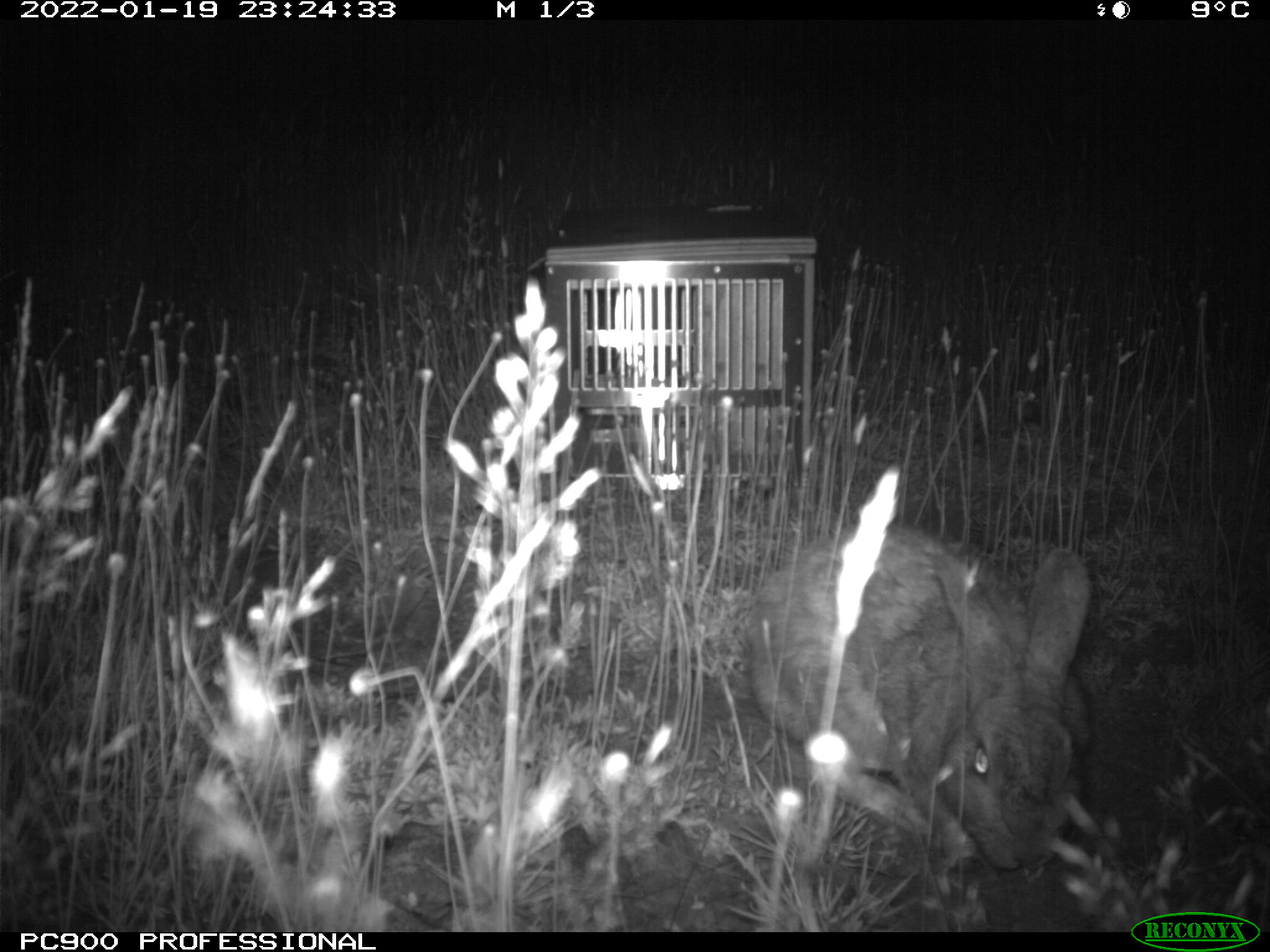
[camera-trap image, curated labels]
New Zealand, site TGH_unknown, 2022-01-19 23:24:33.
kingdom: Animalia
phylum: Chordata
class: Mammalia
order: Lagomorpha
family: Leporidae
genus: Oryctolagus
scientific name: Oryctolagus cuniculus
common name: european rabbit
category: rabbit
Rabbit (european rabbit) (Oryctolagus cuniculus).